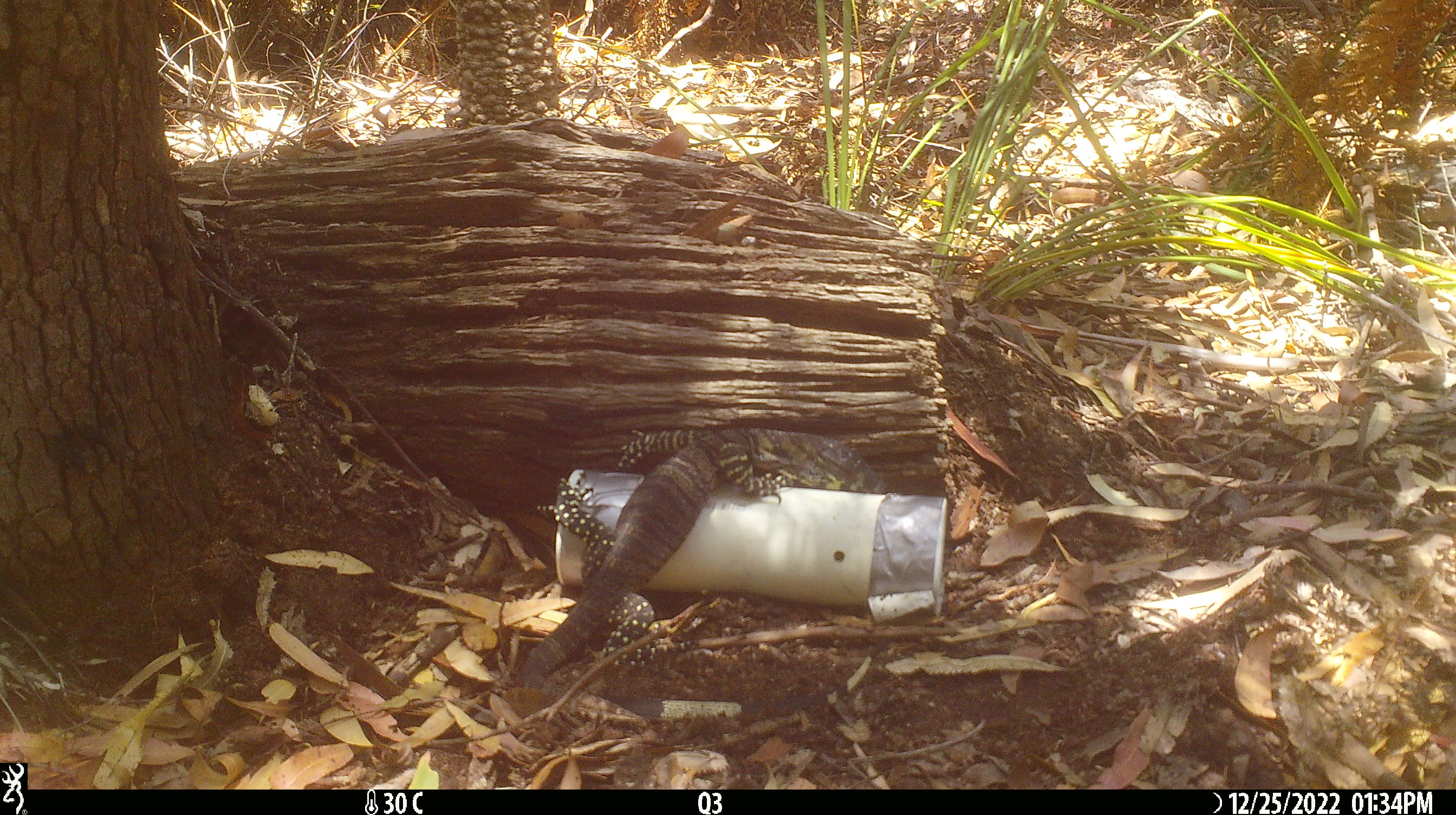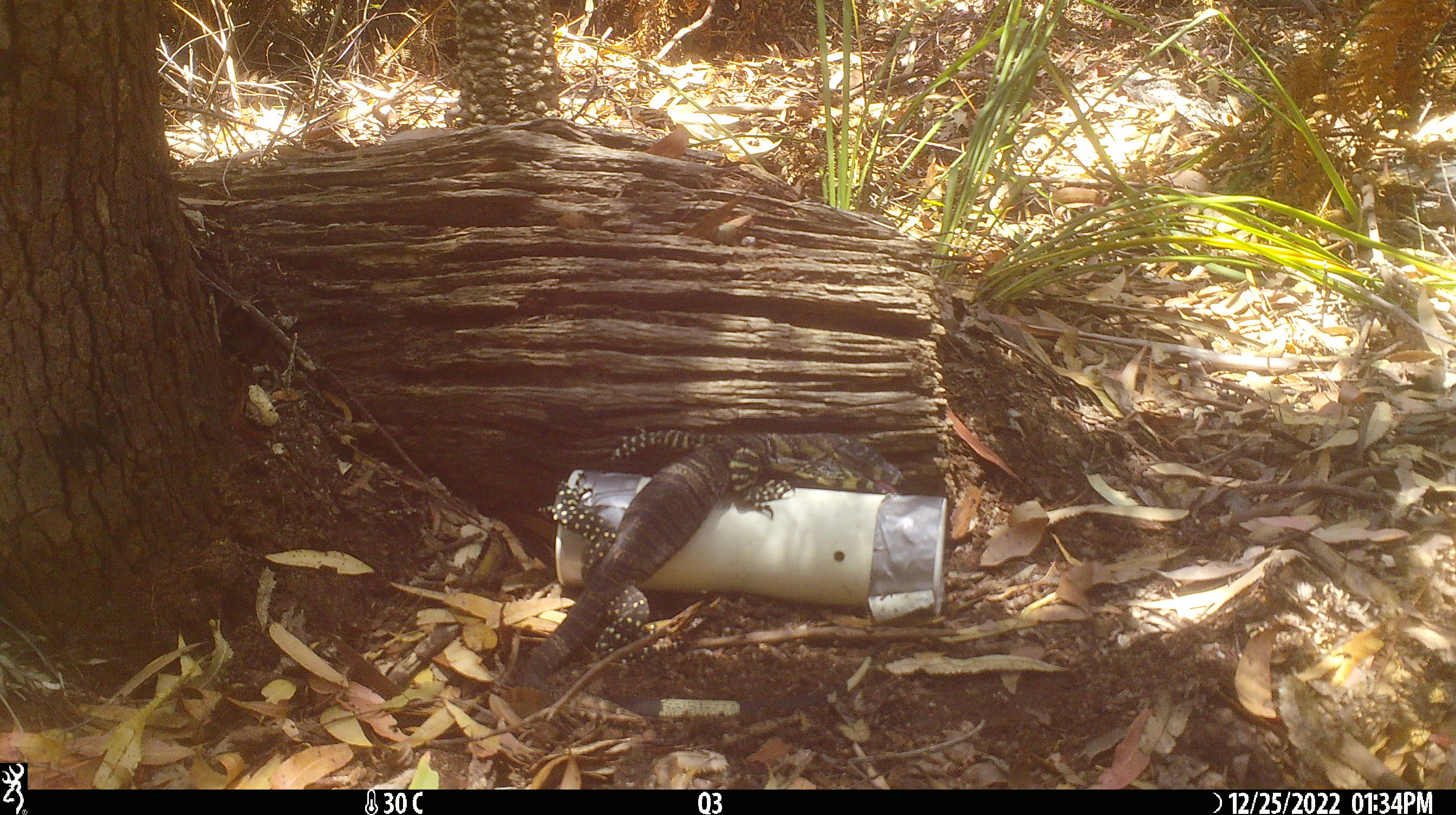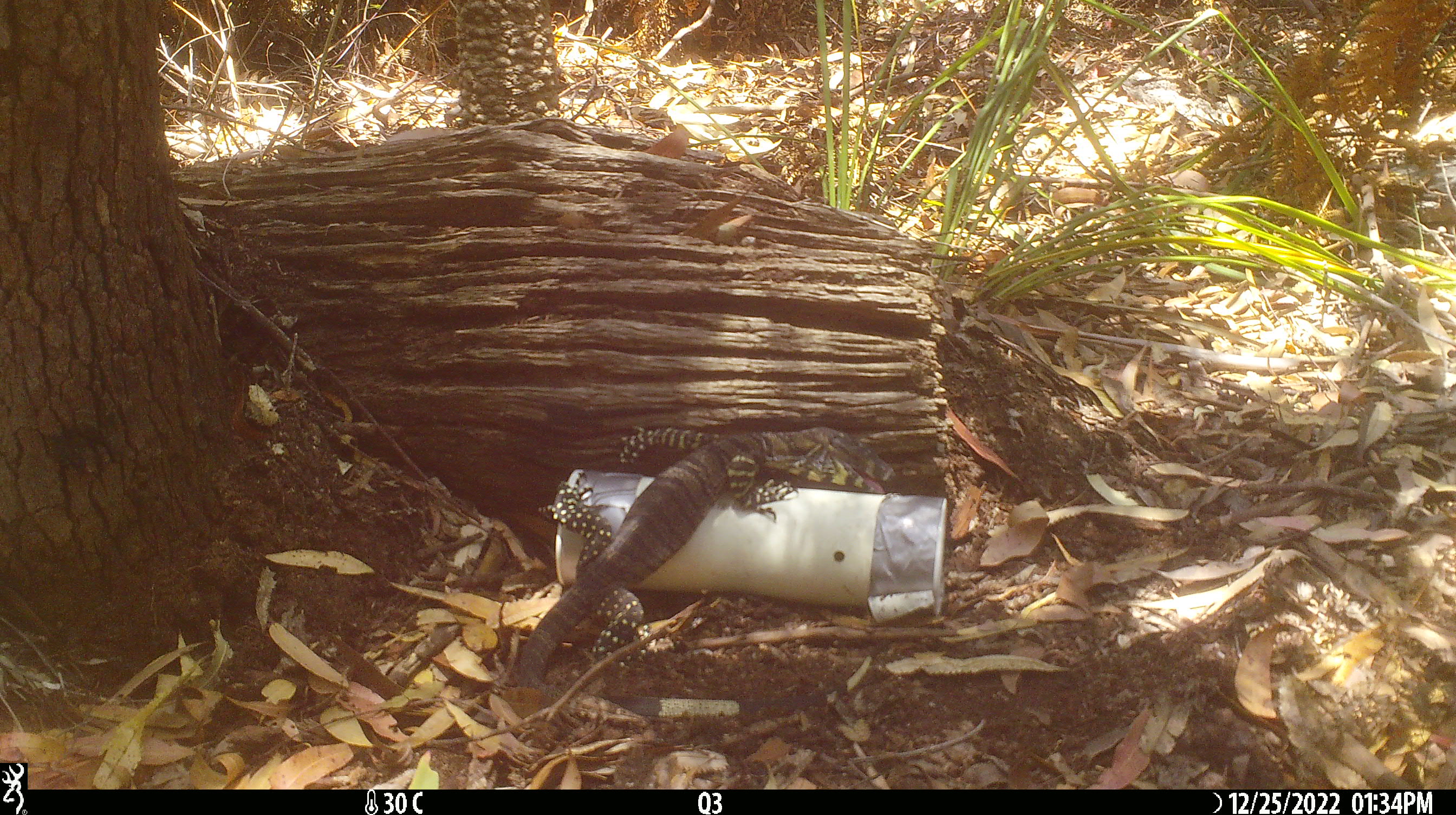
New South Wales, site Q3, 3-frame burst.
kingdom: Animalia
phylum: Chordata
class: Reptilia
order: Squamata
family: Varanidae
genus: Varanus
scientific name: Varanus varius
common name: lace monitor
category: goanna